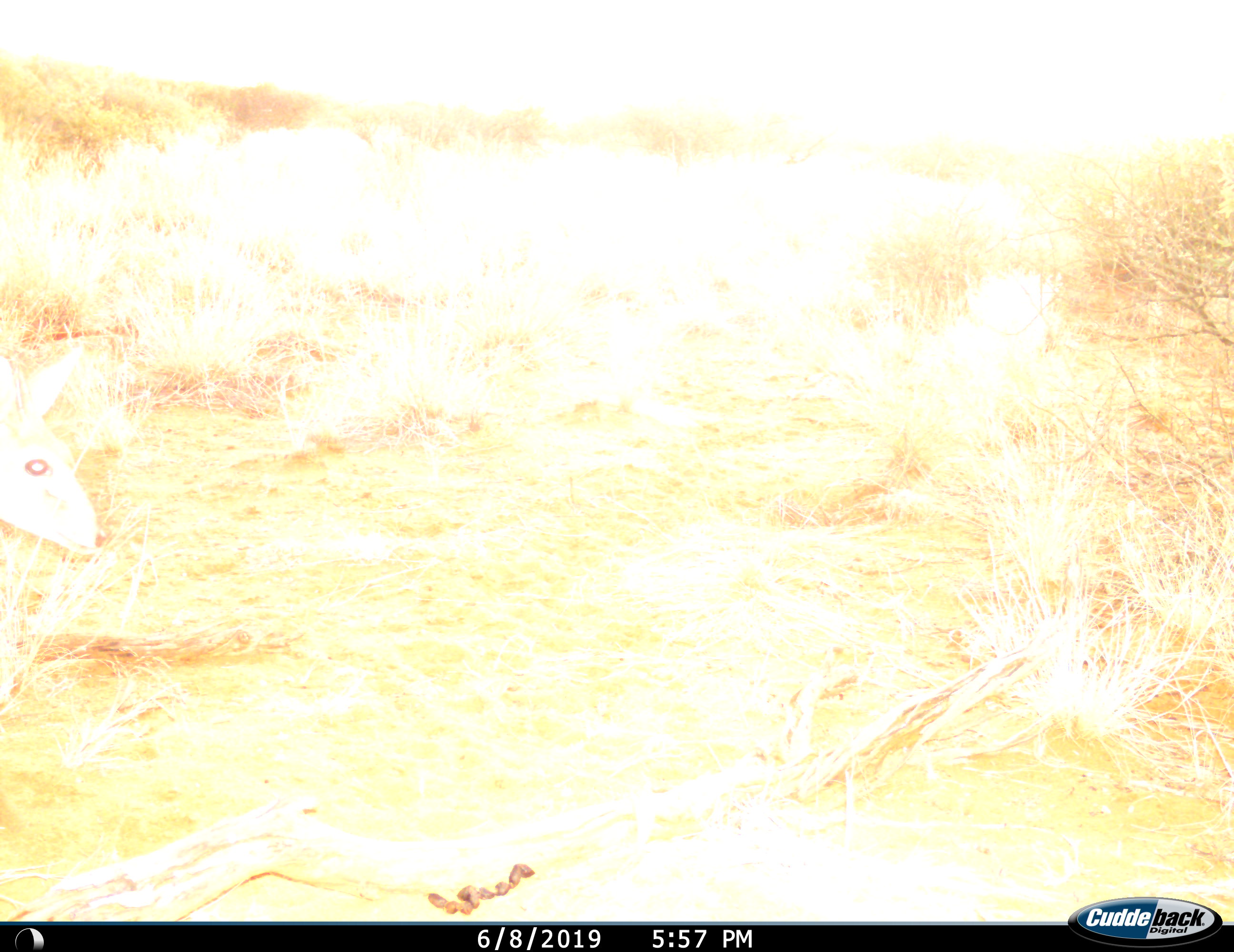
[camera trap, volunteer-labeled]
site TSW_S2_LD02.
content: unidentified animal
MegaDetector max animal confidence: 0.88